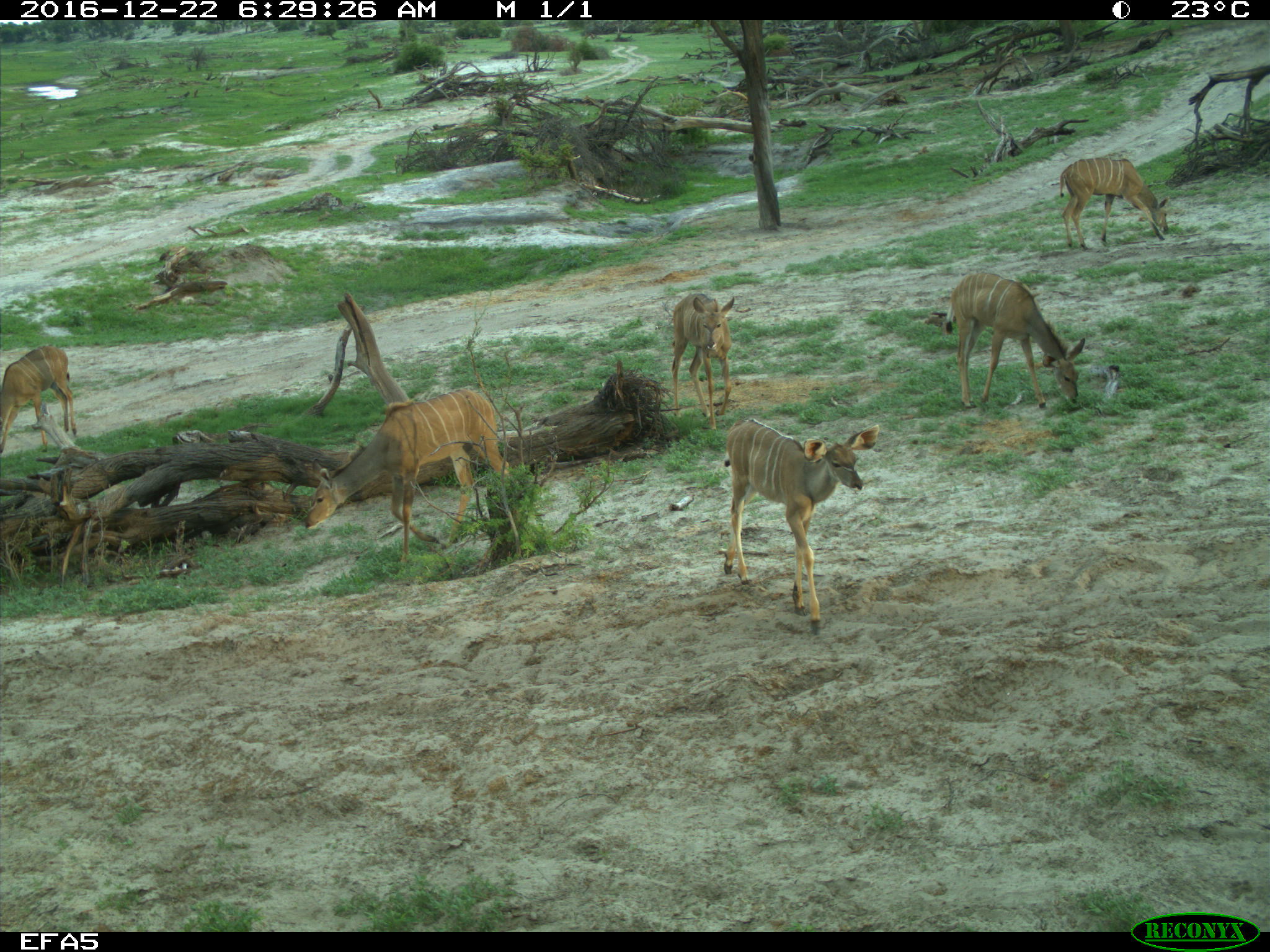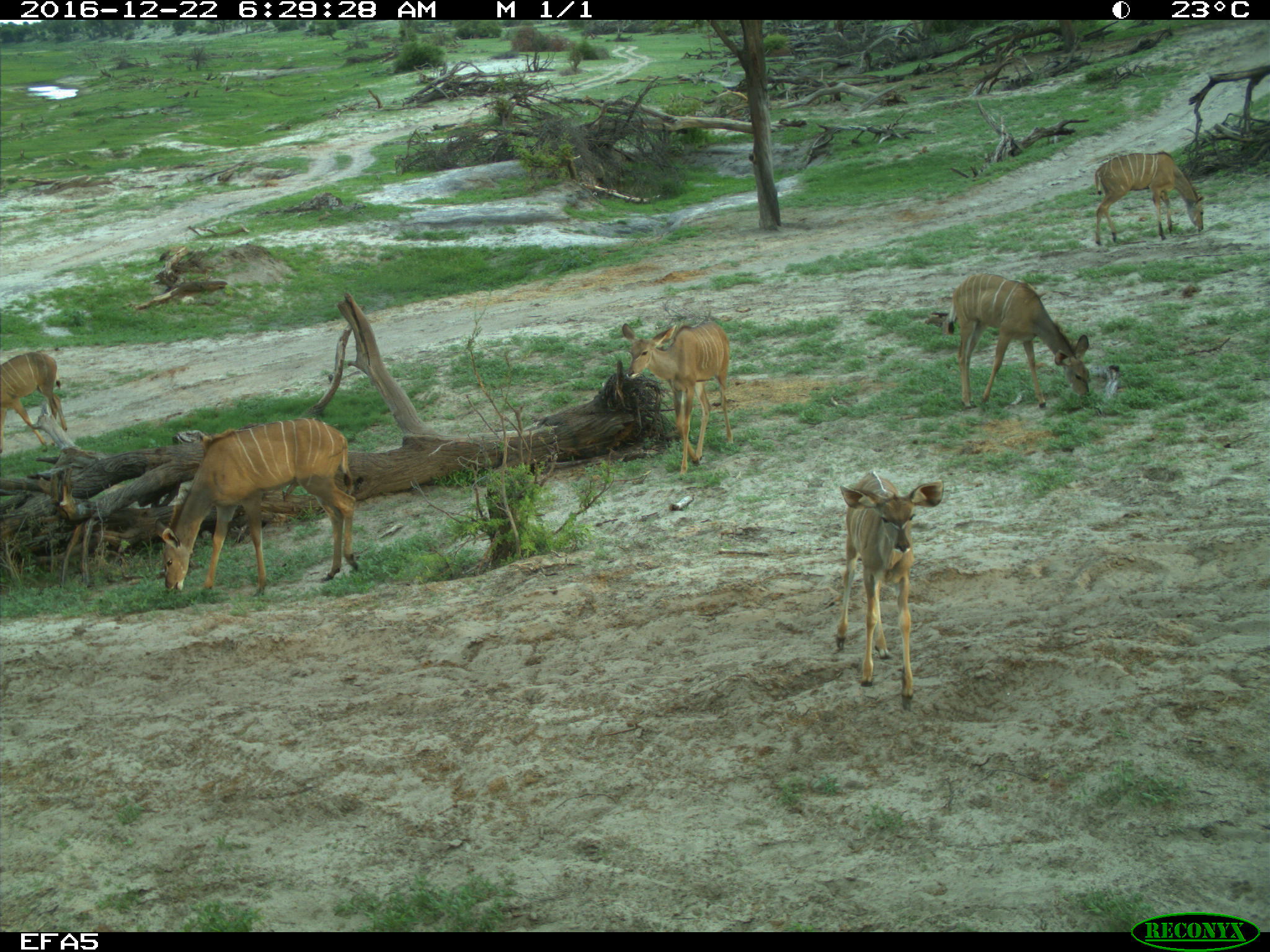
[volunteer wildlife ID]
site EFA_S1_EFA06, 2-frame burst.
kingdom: Animalia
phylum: Chordata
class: Mammalia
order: Artiodactyla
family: Bovidae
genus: Tragelaphus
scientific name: Tragelaphus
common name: kudu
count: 7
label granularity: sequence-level